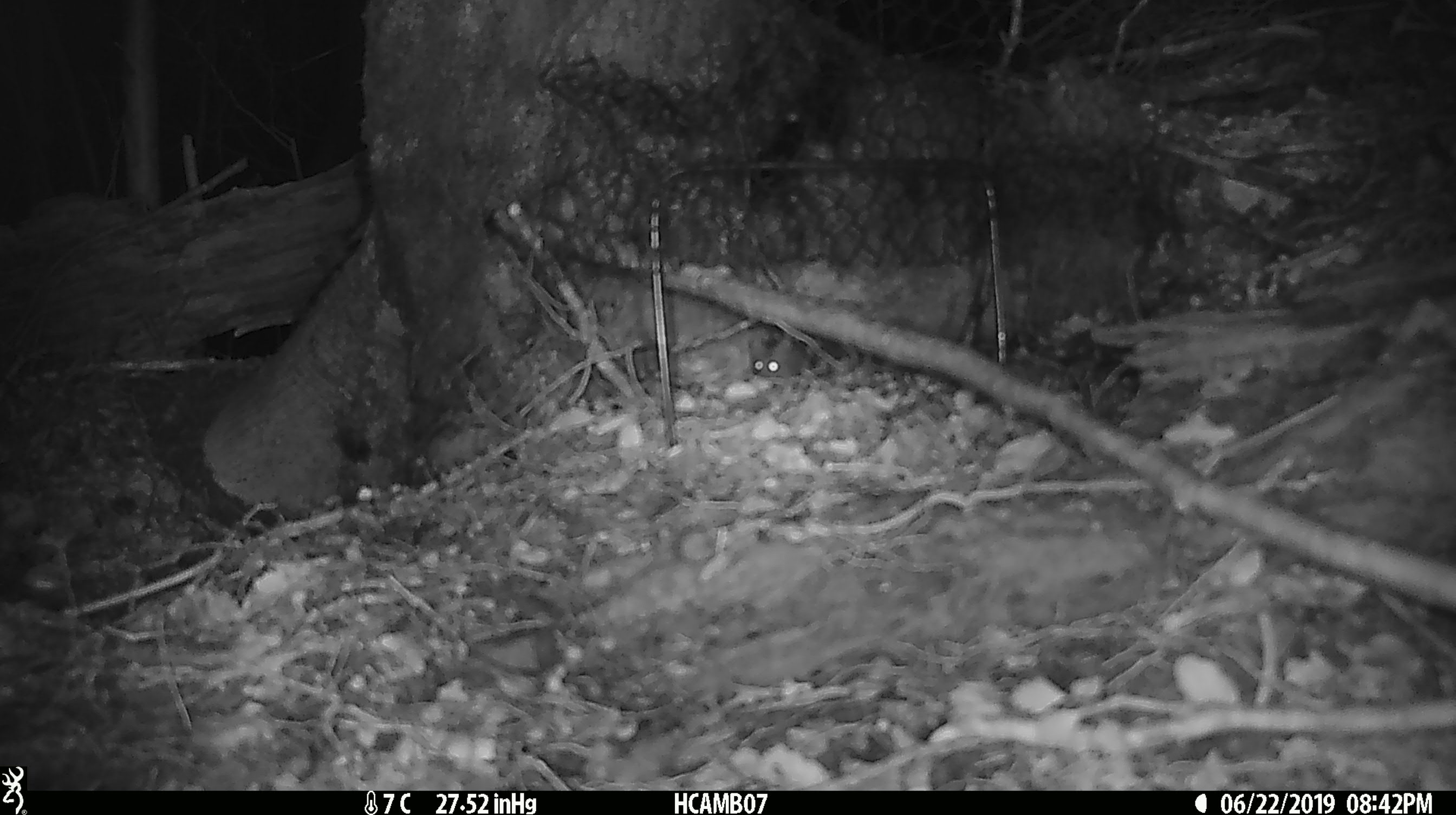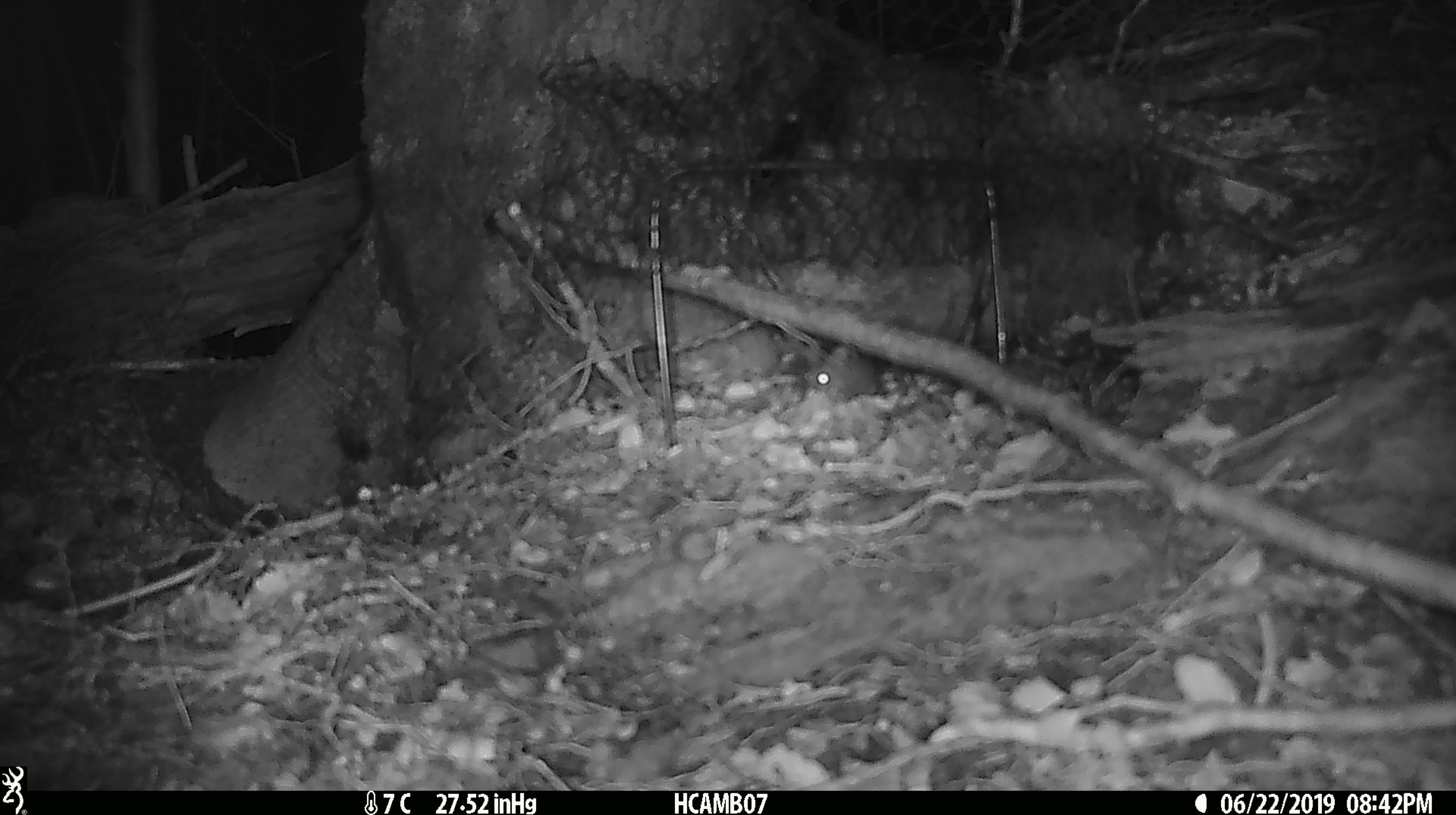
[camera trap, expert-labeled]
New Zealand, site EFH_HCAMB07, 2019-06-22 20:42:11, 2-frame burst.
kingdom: Animalia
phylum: Chordata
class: Mammalia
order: Rodentia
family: Muridae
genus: Mus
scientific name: Mus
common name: mouse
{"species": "mouse (Mus)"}